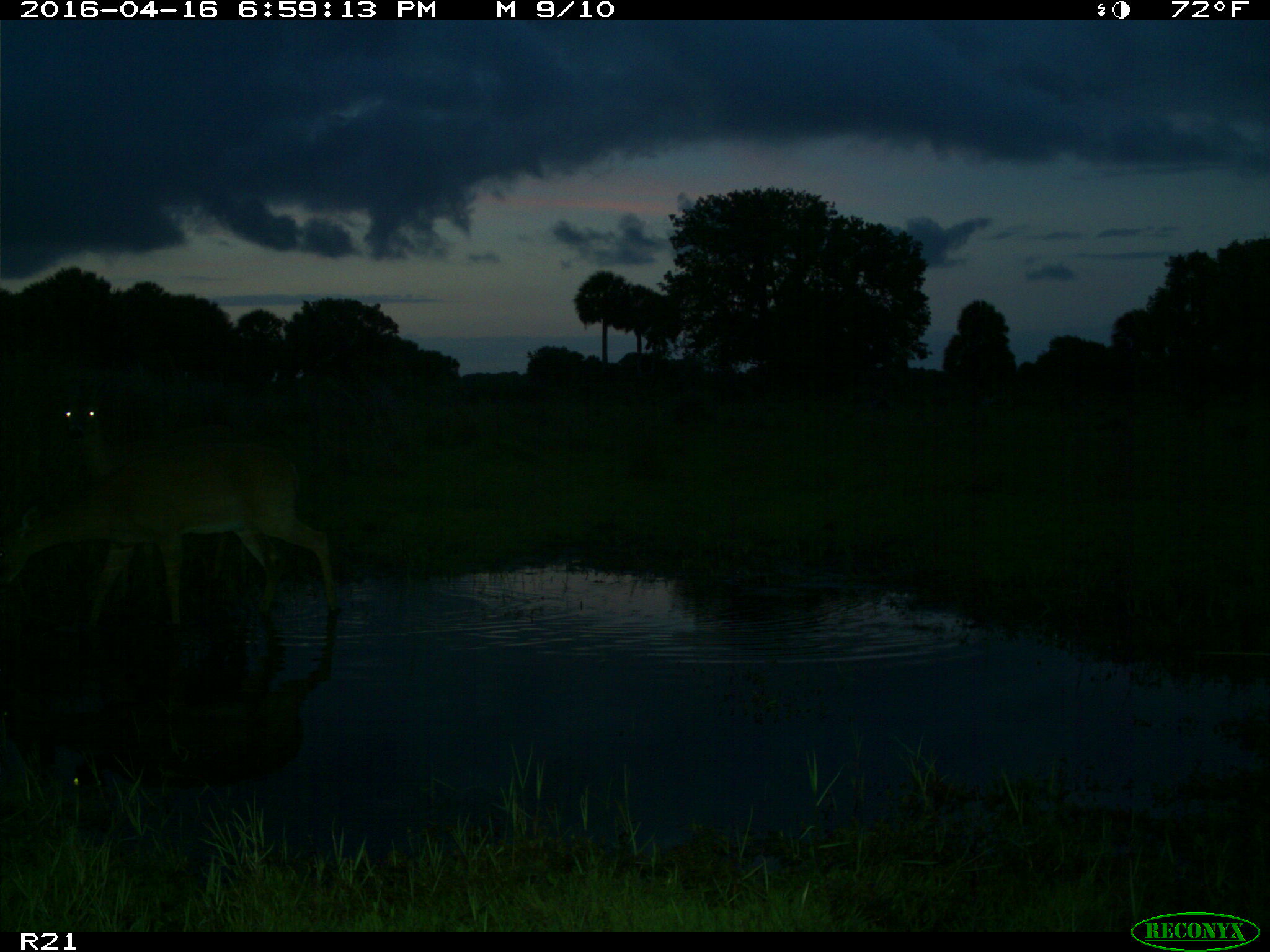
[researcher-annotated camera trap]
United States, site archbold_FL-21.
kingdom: Animalia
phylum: Chordata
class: Mammalia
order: Artiodactyla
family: Cervidae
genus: Odocoileus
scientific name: Odocoileus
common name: deer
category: unidentified deer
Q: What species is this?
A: Unidentified deer (deer) (Odocoileus).